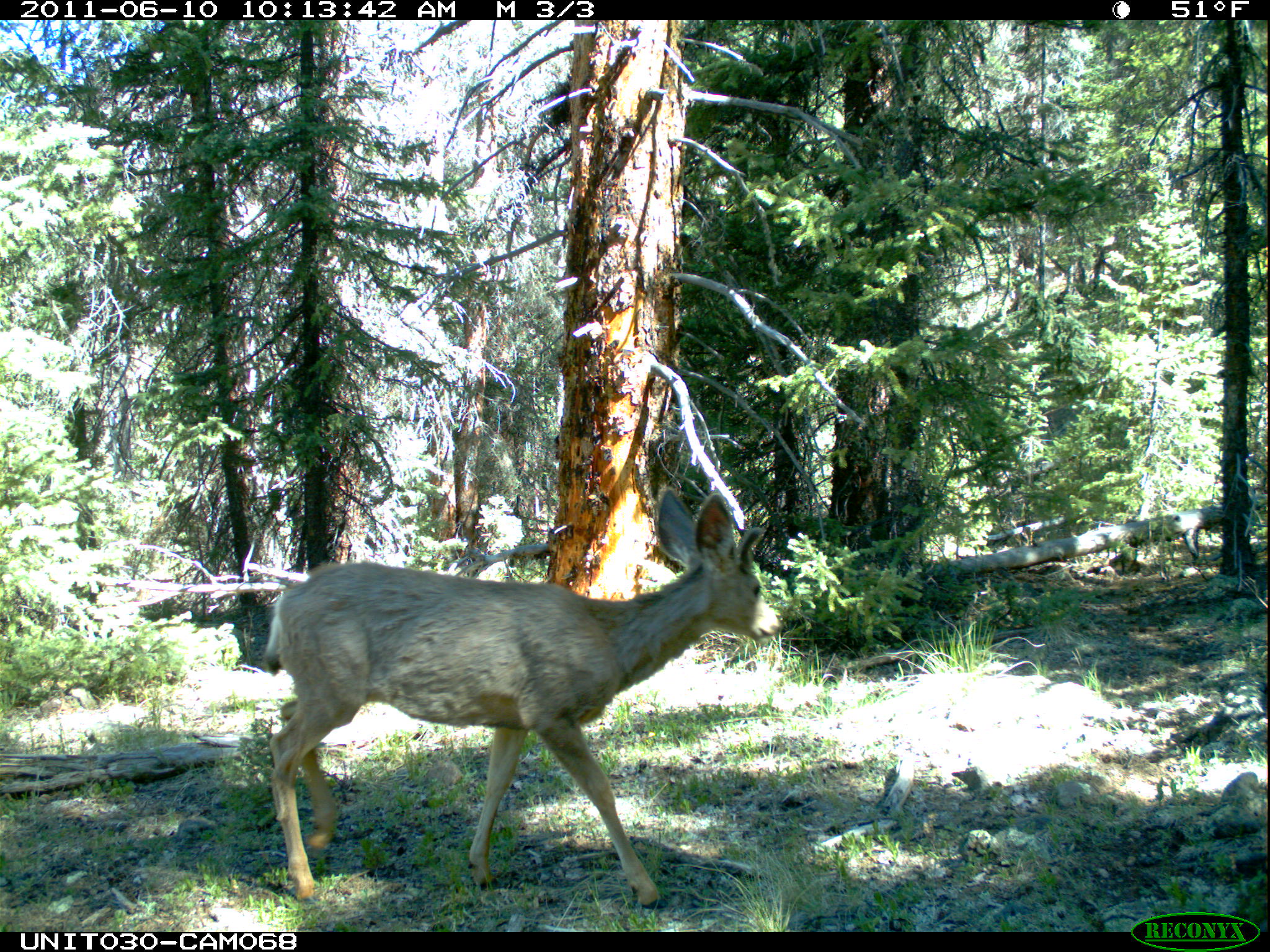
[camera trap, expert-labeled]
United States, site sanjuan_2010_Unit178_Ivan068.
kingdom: Animalia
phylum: Chordata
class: Mammalia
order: Artiodactyla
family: Cervidae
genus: Odocoileus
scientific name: Odocoileus hemionus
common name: mule deer